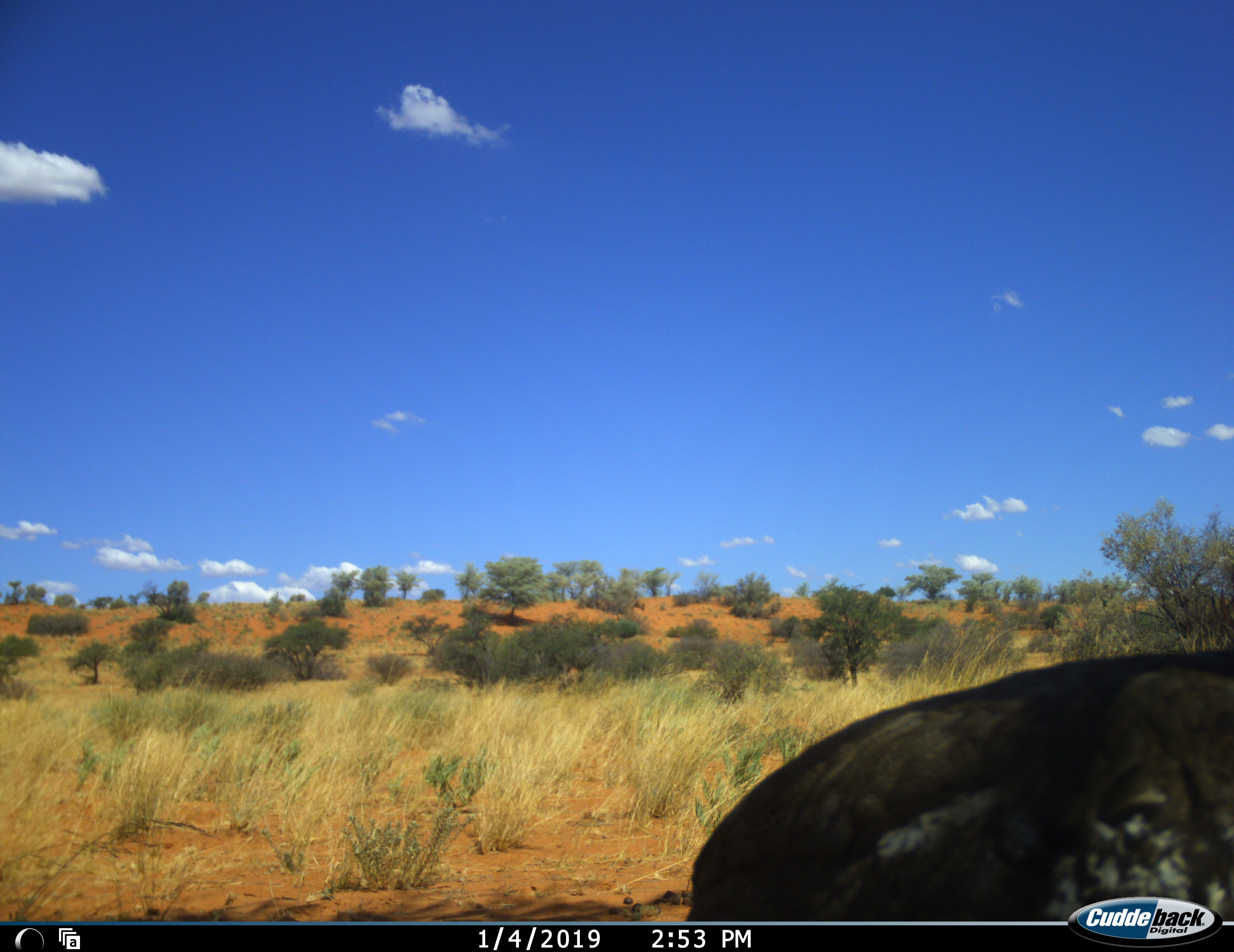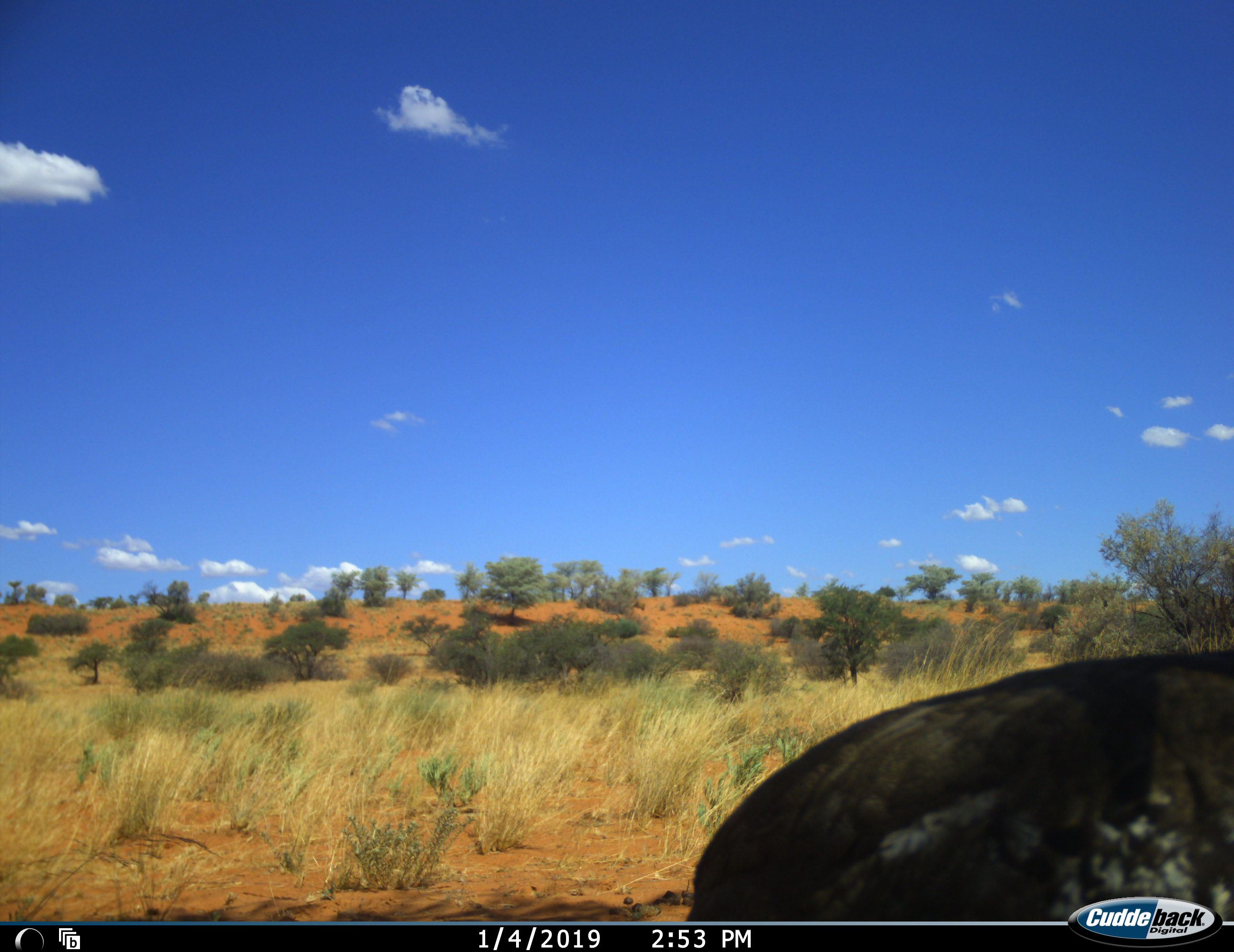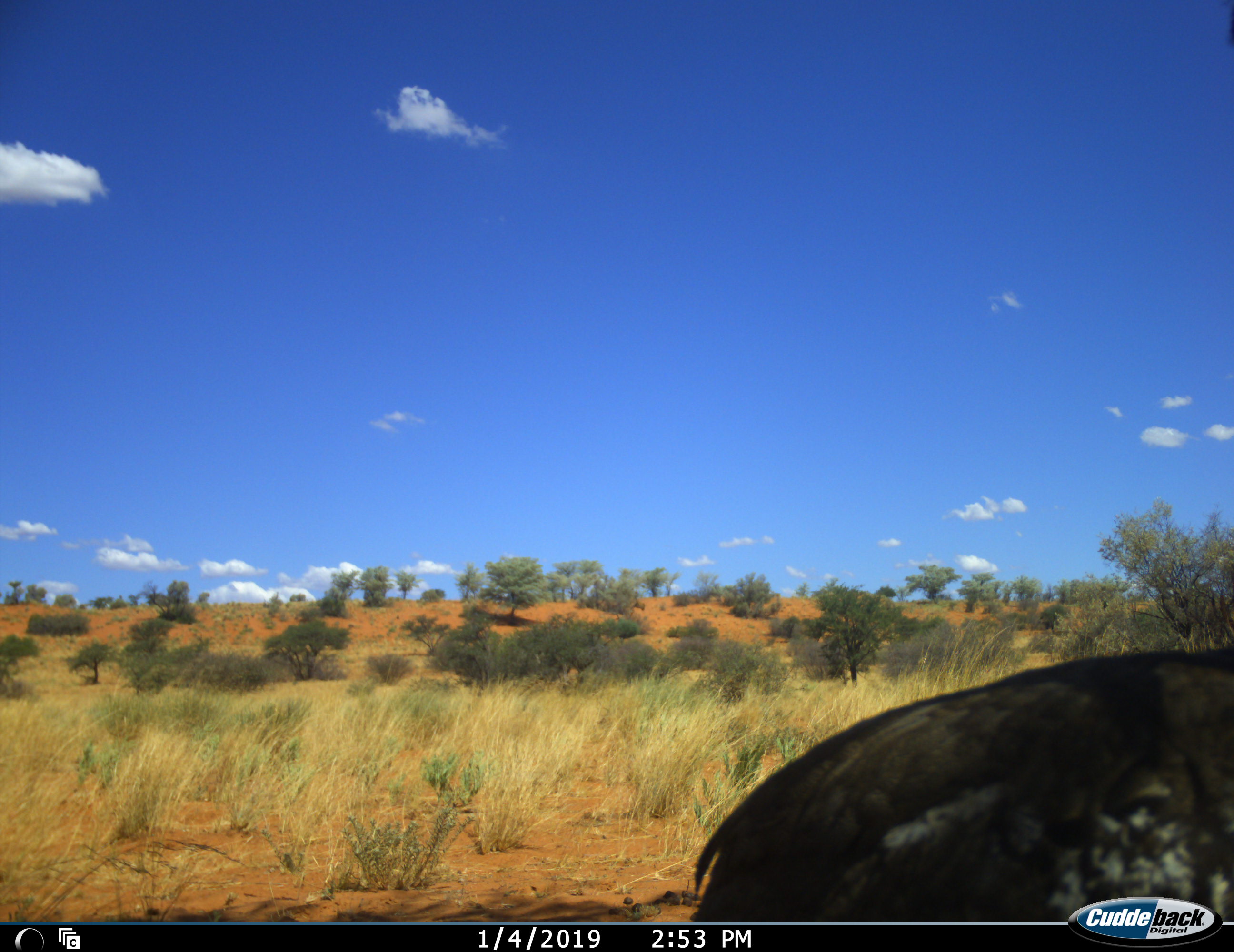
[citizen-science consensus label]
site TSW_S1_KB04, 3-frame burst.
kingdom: Animalia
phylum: Chordata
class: Mammalia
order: Artiodactyla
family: Bovidae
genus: Connochaetes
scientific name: Connochaetes taurinus taurinus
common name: blue wildebeest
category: wildebeestblue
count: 1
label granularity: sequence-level